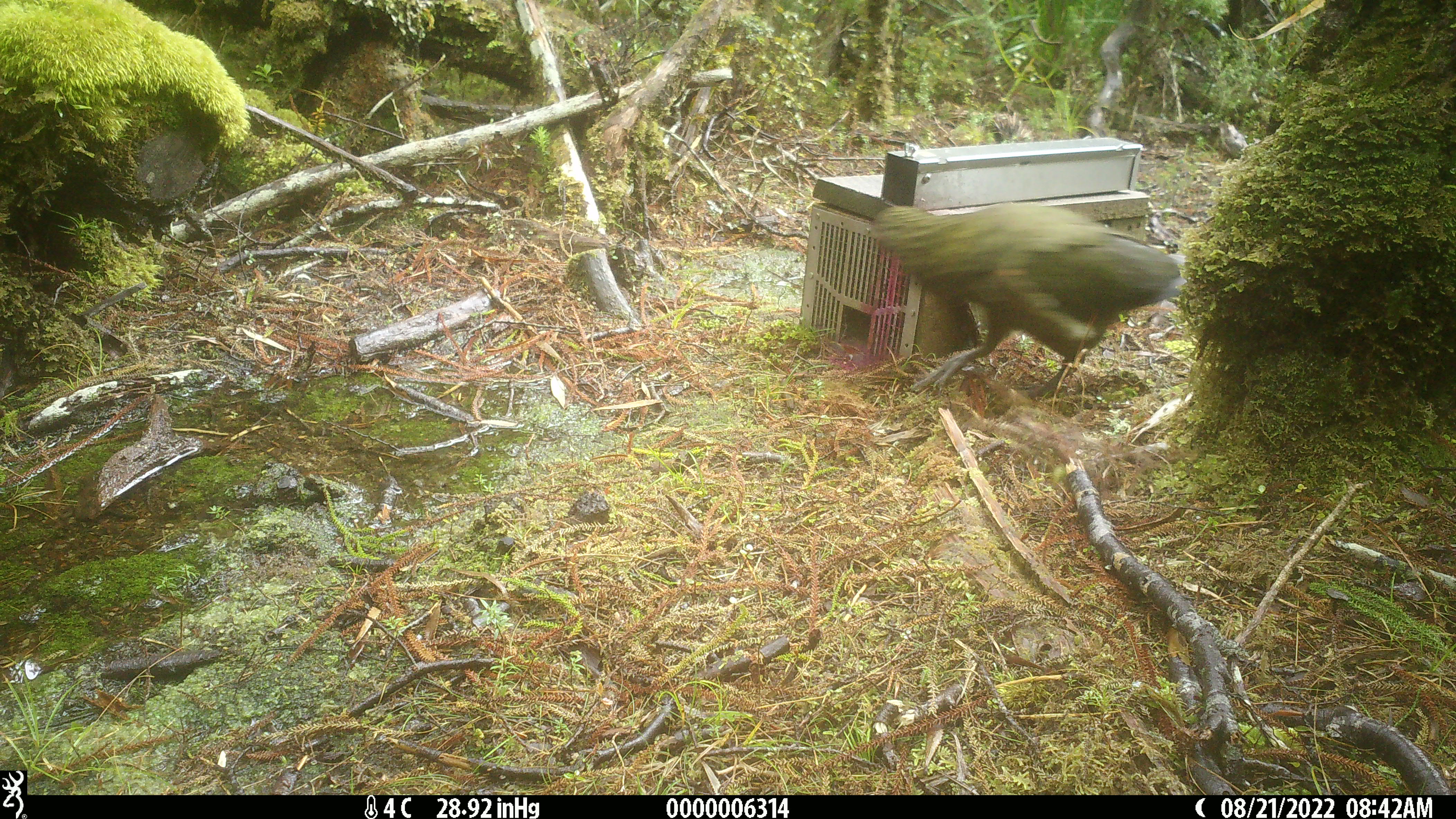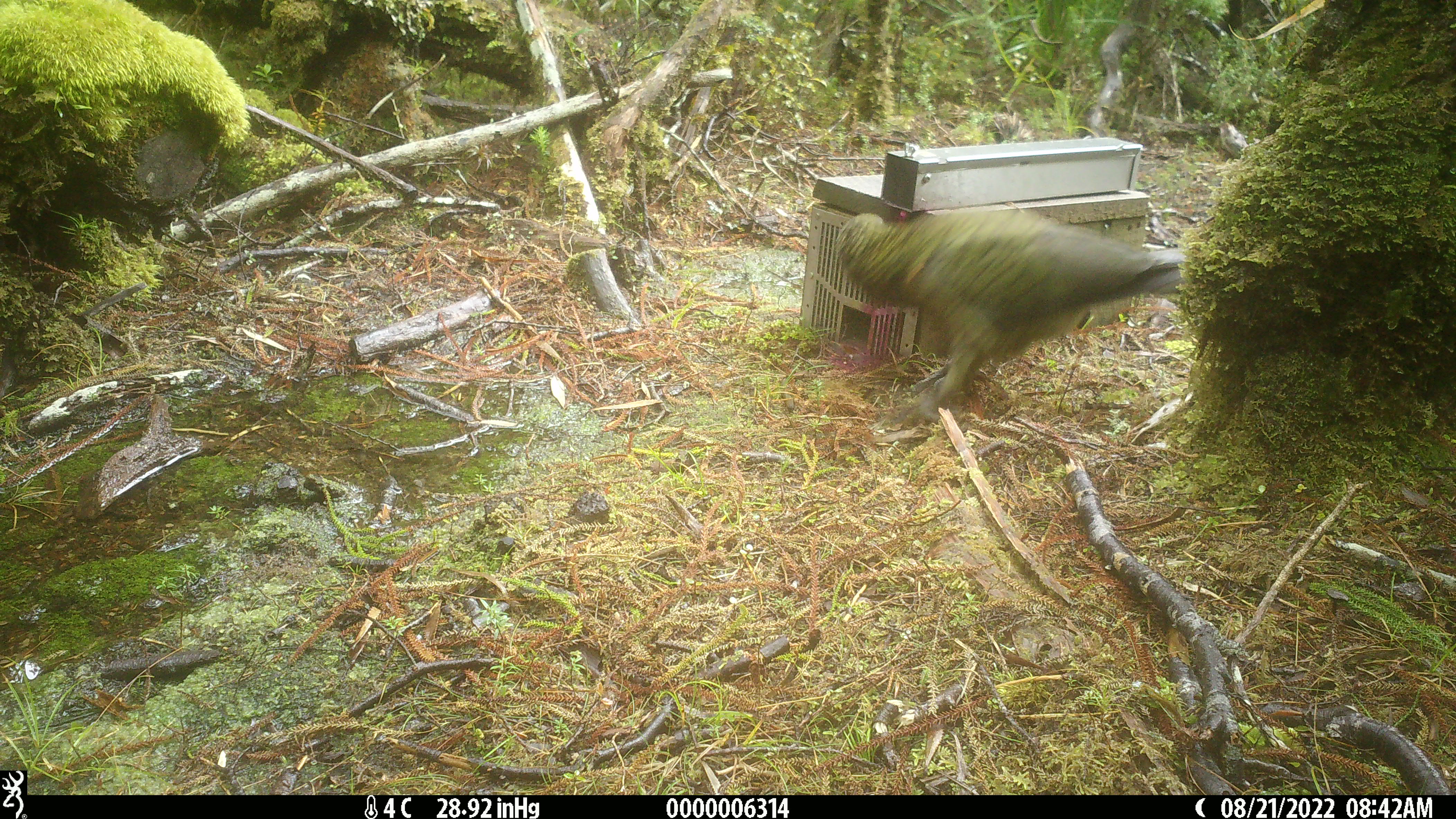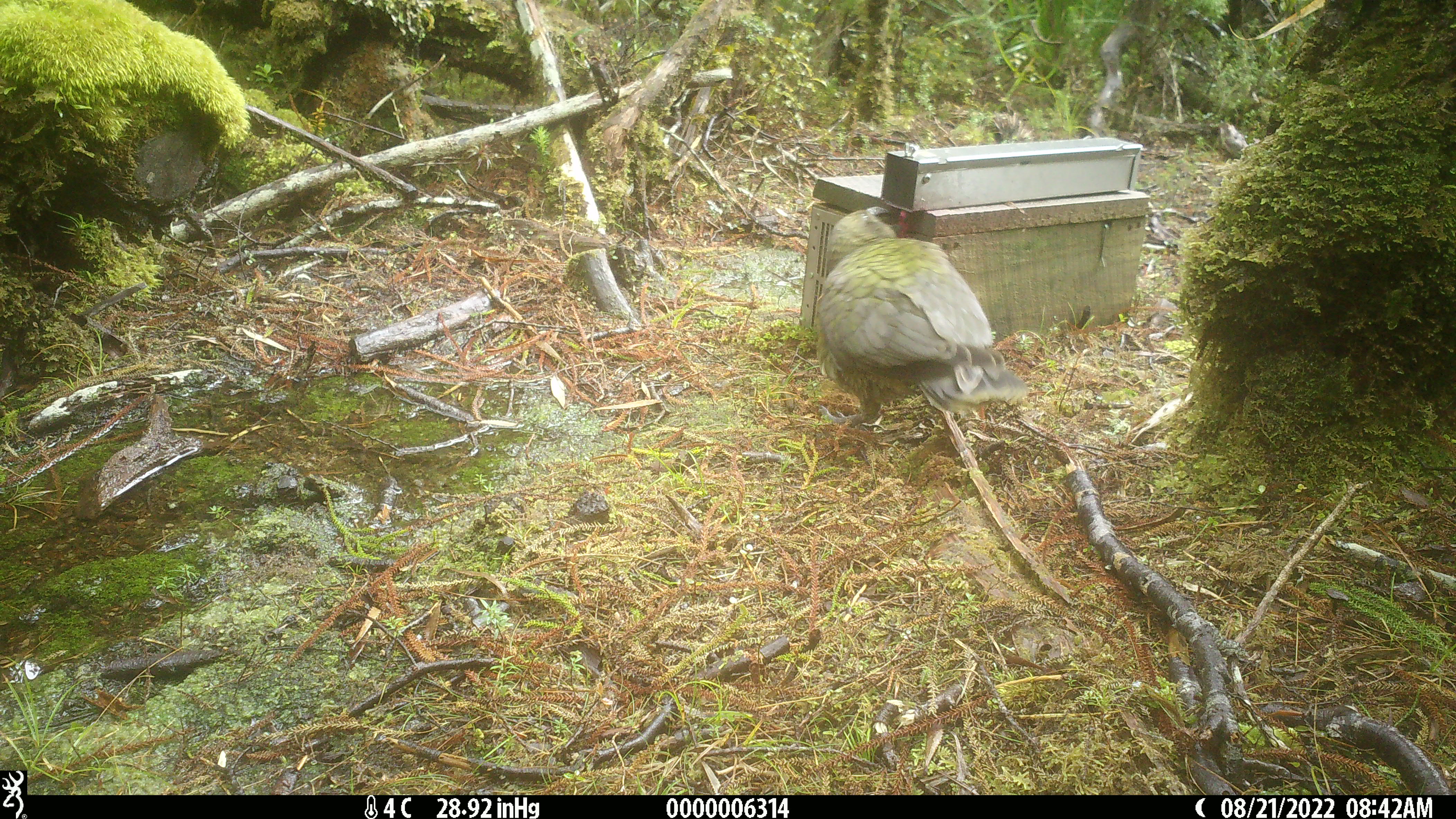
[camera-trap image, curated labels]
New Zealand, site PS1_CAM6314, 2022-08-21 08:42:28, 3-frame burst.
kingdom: Animalia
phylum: Chordata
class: Aves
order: Psittaciformes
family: Strigopidae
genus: Nestor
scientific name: Nestor notabilis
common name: kea